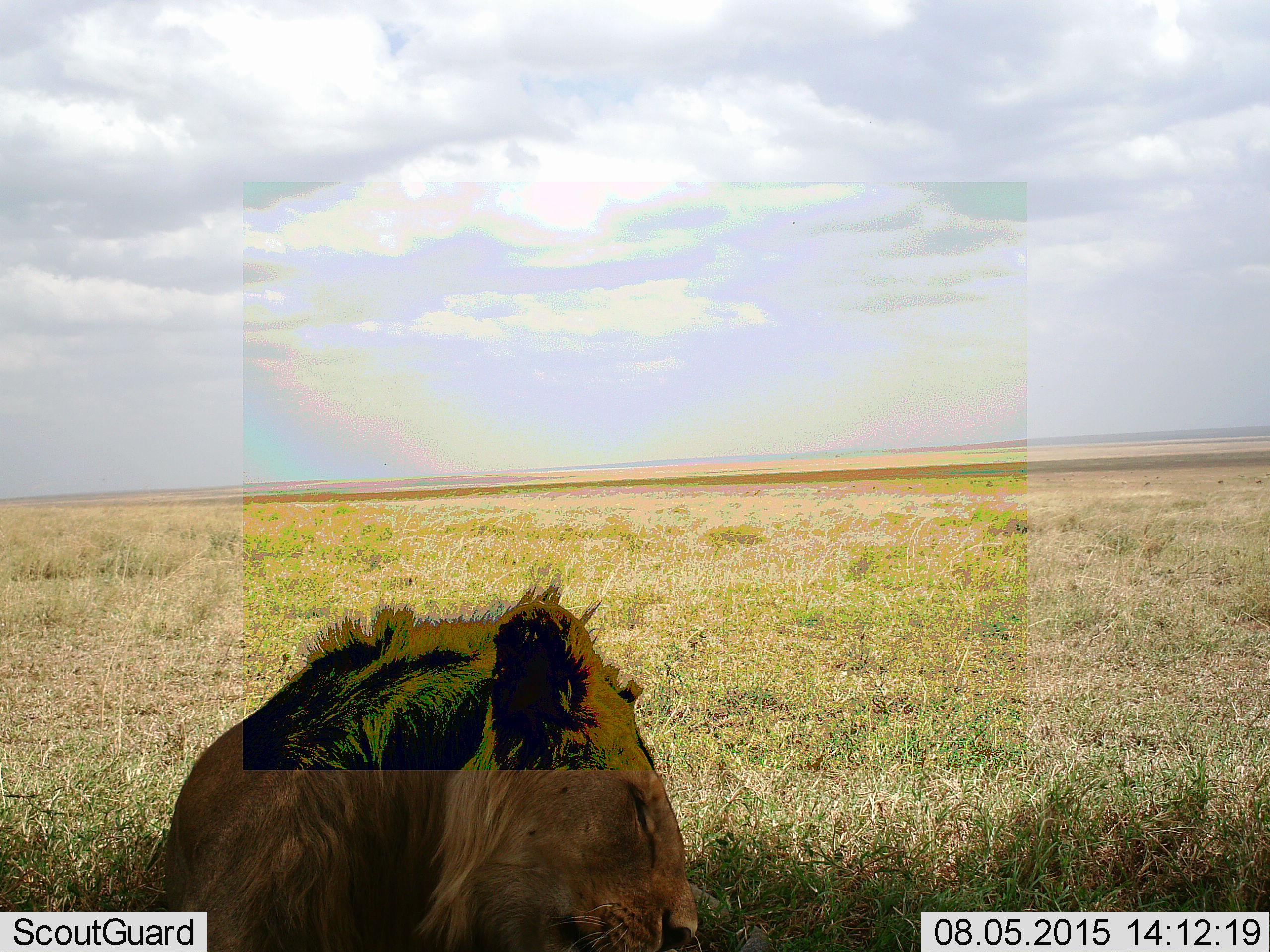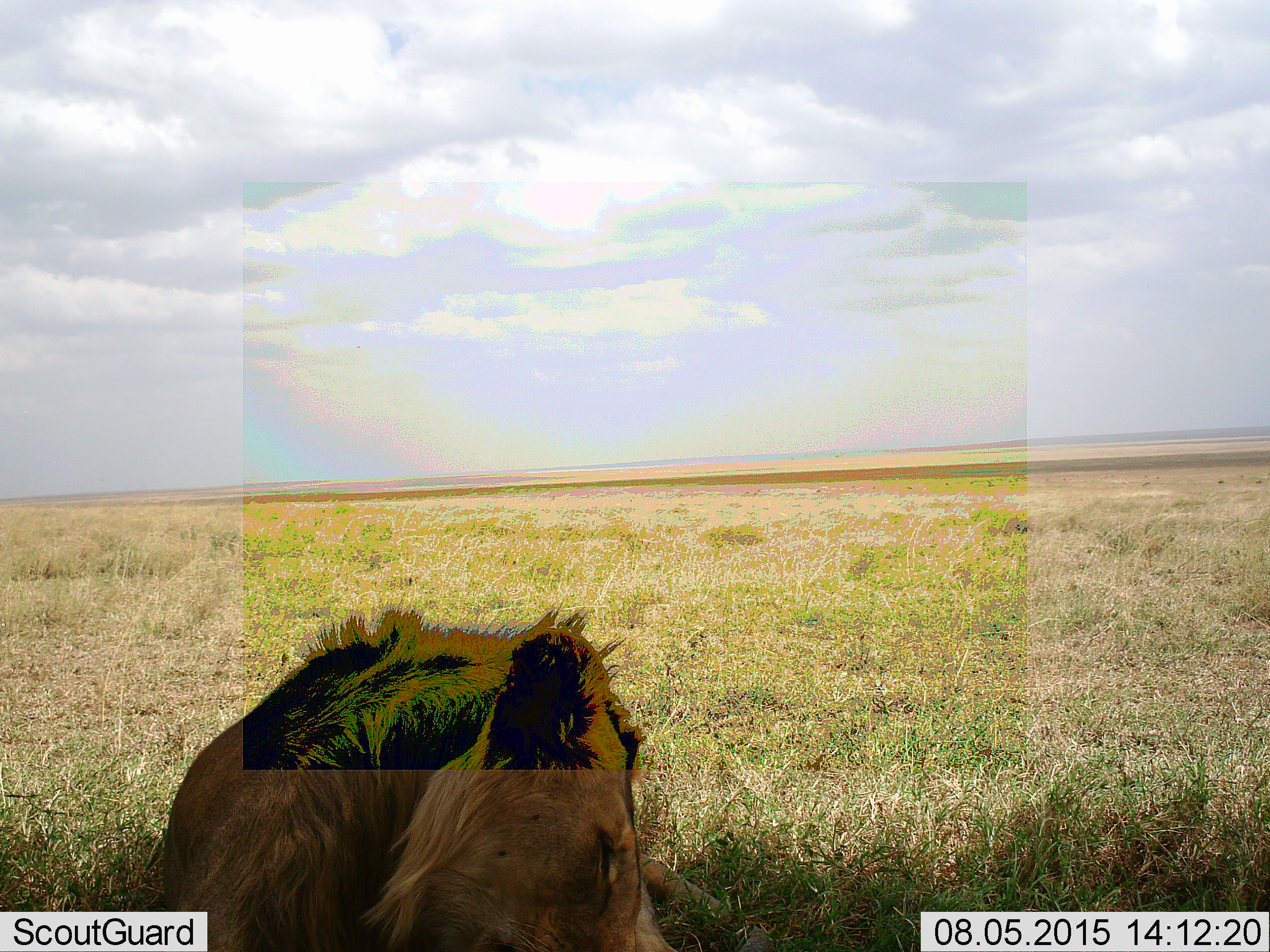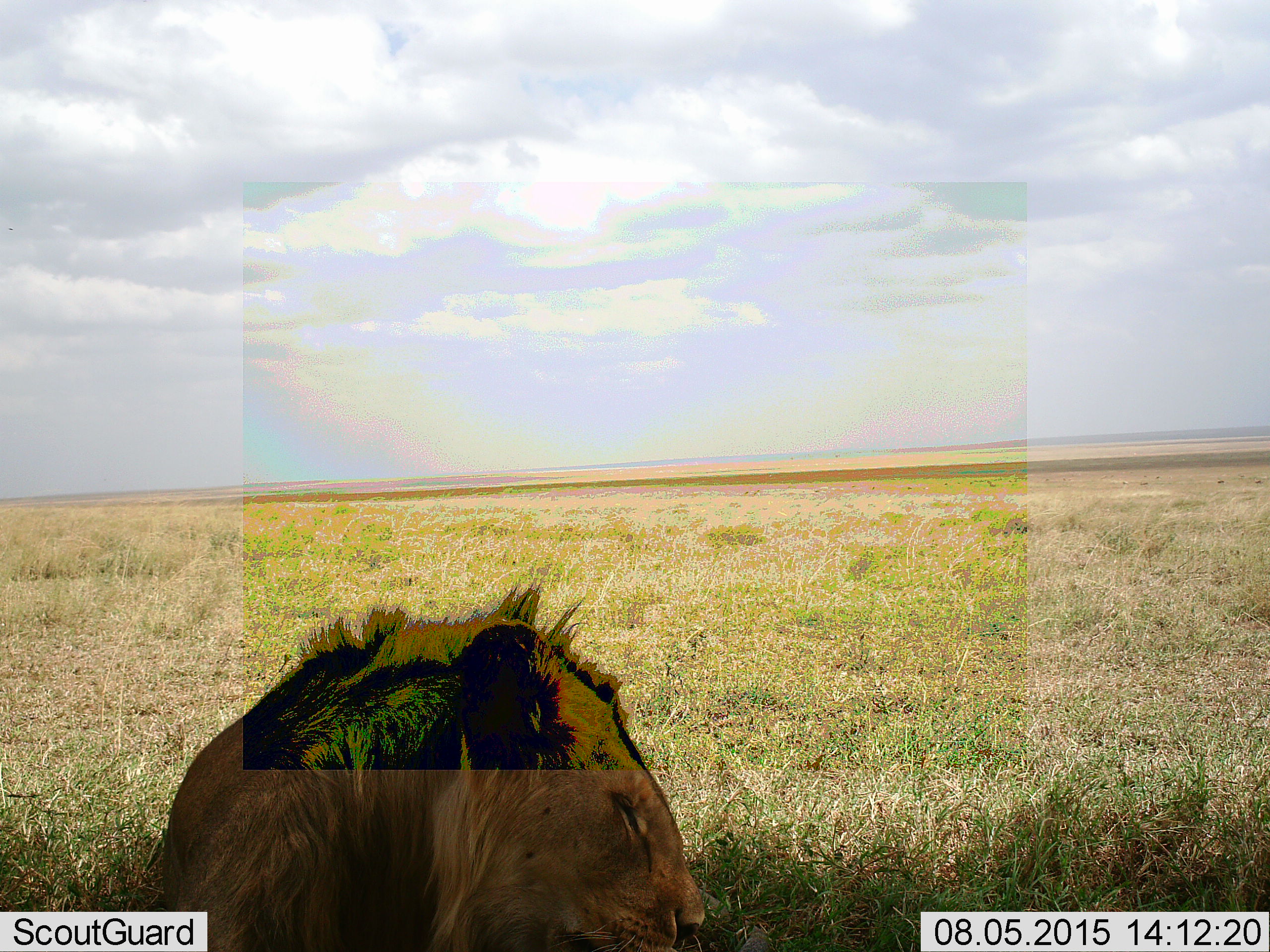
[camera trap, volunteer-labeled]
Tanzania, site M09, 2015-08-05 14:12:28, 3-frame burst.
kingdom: Animalia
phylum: Chordata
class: Mammalia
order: Carnivora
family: Felidae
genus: Panthera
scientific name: Panthera leo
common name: lion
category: lionmale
Lionmale (lion) (Panthera leo), count 1. Behavior (volunteer vote fractions): standing 0%, resting 100%, moving 0%, interacting 0%. Young present (vote fraction): 0%. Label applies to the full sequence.